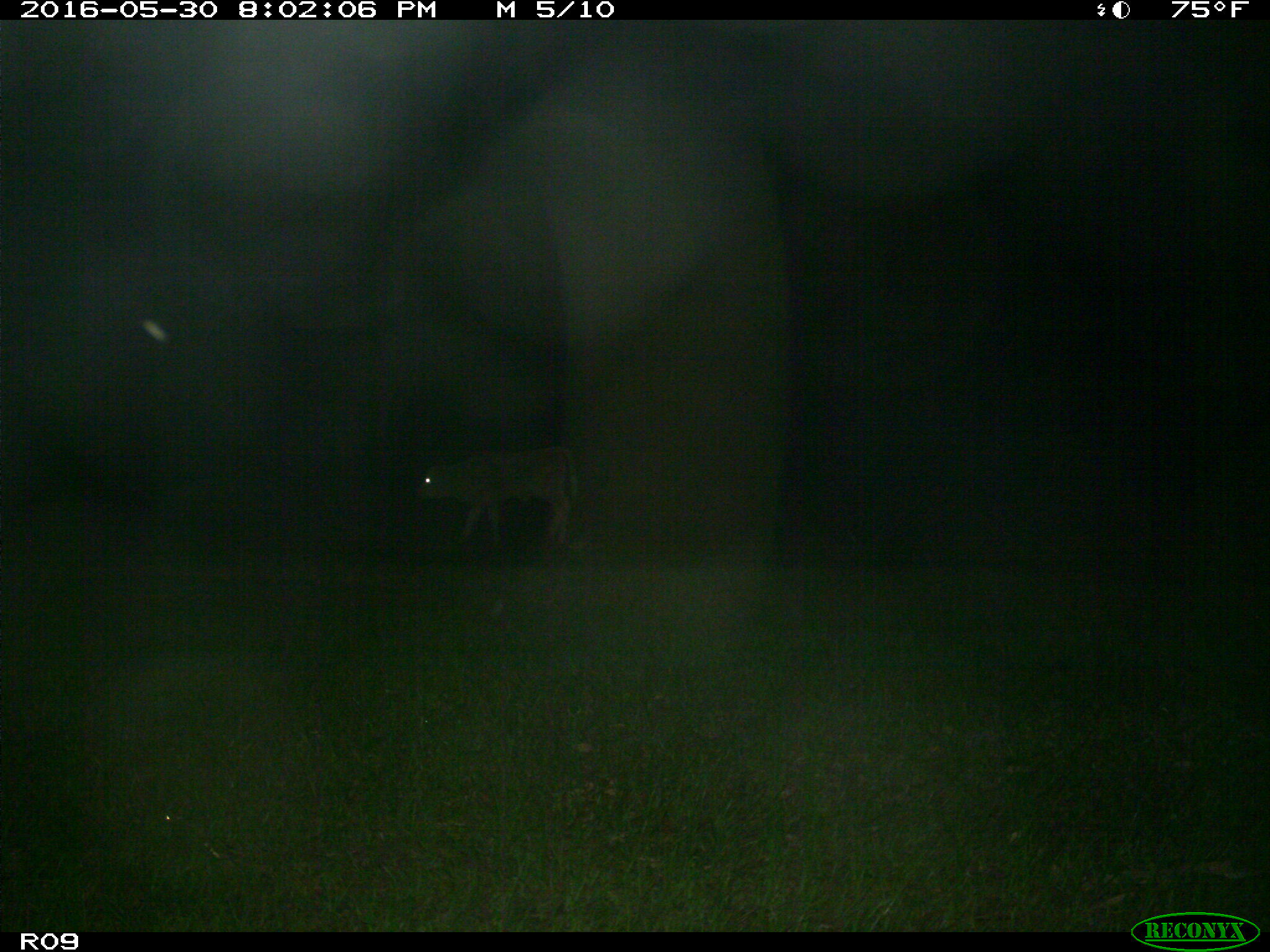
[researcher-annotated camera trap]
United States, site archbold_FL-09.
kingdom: Animalia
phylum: Chordata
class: Mammalia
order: Artiodactyla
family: Bovidae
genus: Bos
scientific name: Bos taurus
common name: domestic cow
Bos taurus (domestic cow).